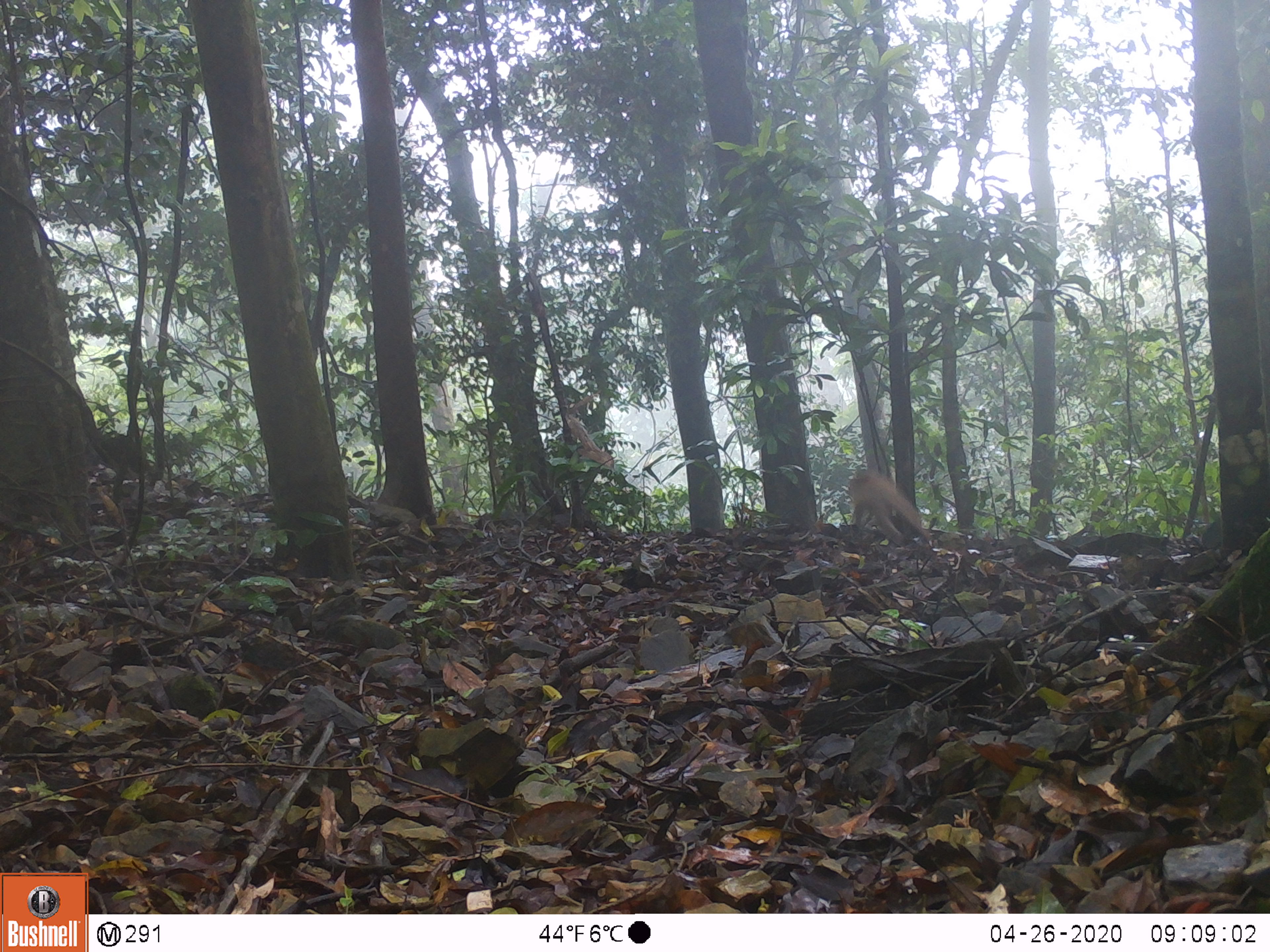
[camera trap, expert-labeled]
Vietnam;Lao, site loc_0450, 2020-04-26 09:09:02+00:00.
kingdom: Animalia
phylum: Chordata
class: Mammalia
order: Primates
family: Cercopithecidae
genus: Macaca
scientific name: Macaca nemestrina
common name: pig-tailed macaque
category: pig tailed macaque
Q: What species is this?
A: Pig tailed macaque (pig-tailed macaque) (Macaca nemestrina).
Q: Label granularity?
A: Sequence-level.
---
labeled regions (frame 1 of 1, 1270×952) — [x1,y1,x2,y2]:
pig tailed macaque: [846,468,935,544]